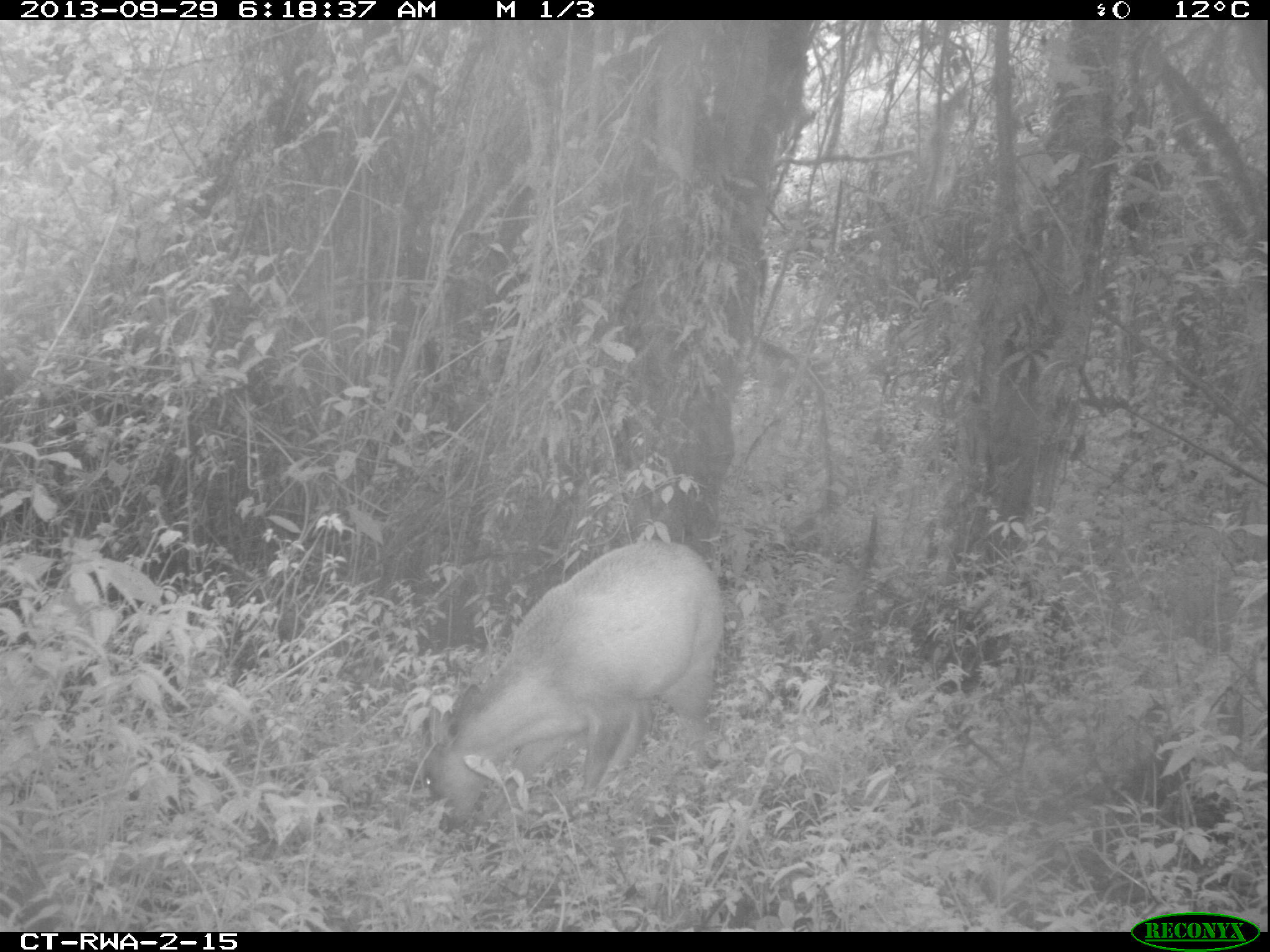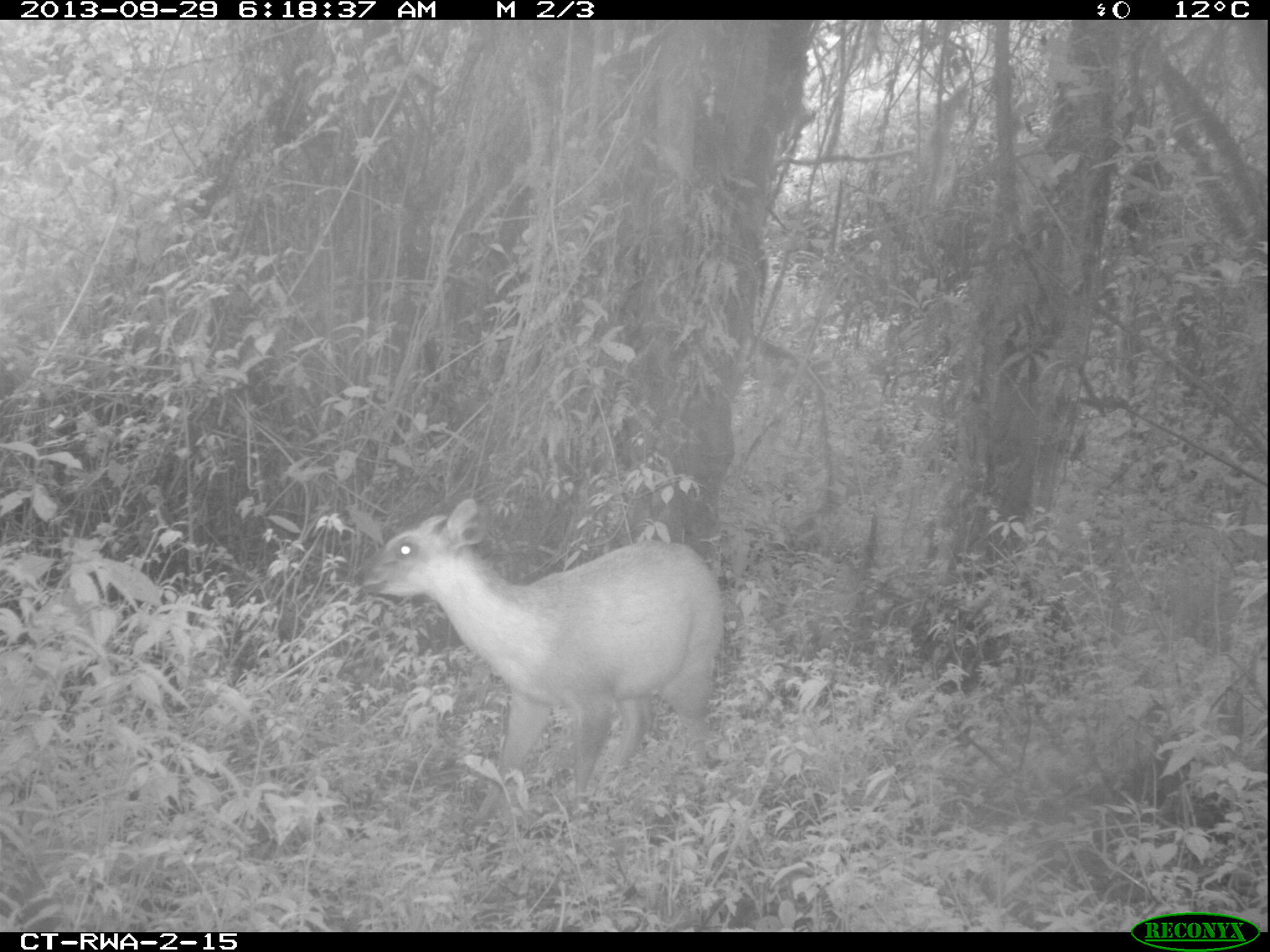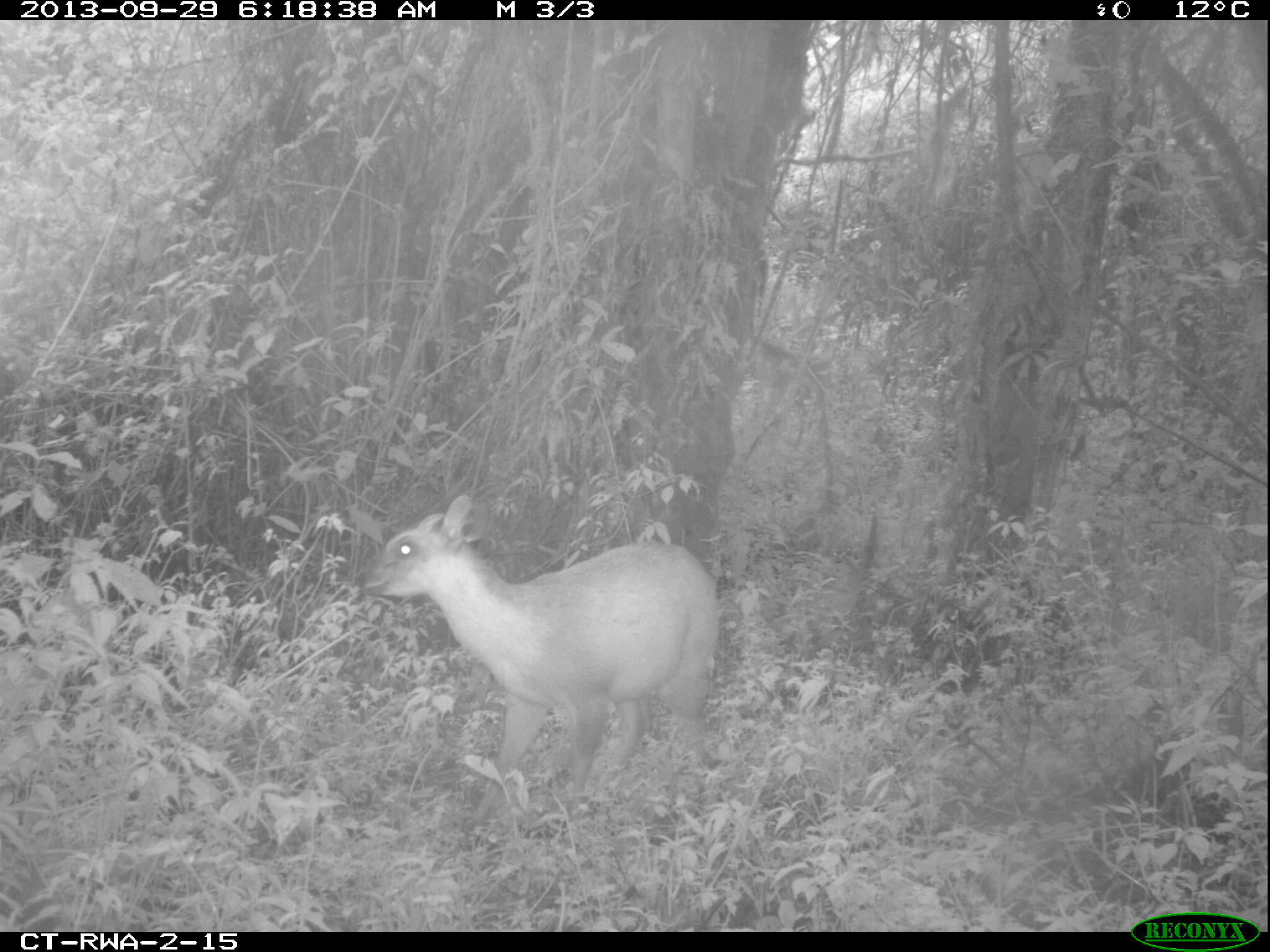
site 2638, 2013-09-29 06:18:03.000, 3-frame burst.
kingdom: Animalia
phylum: Chordata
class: Mammalia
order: Artiodactyla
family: Bovidae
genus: Cephalophus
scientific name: Cephalophus nigrifrons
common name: black-fronted duiker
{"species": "Cephalophus nigrifrons (black-fronted duiker)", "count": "1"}